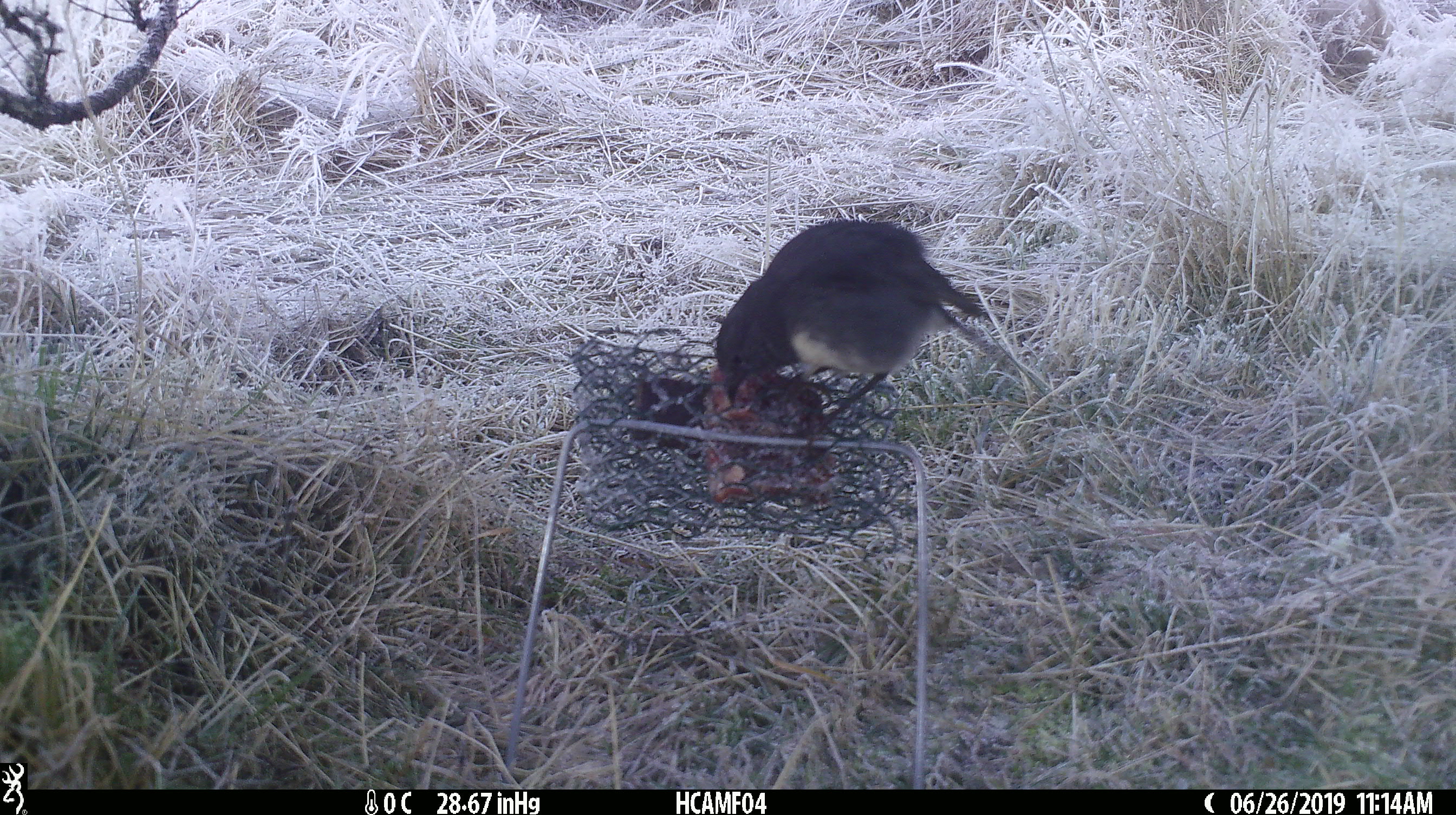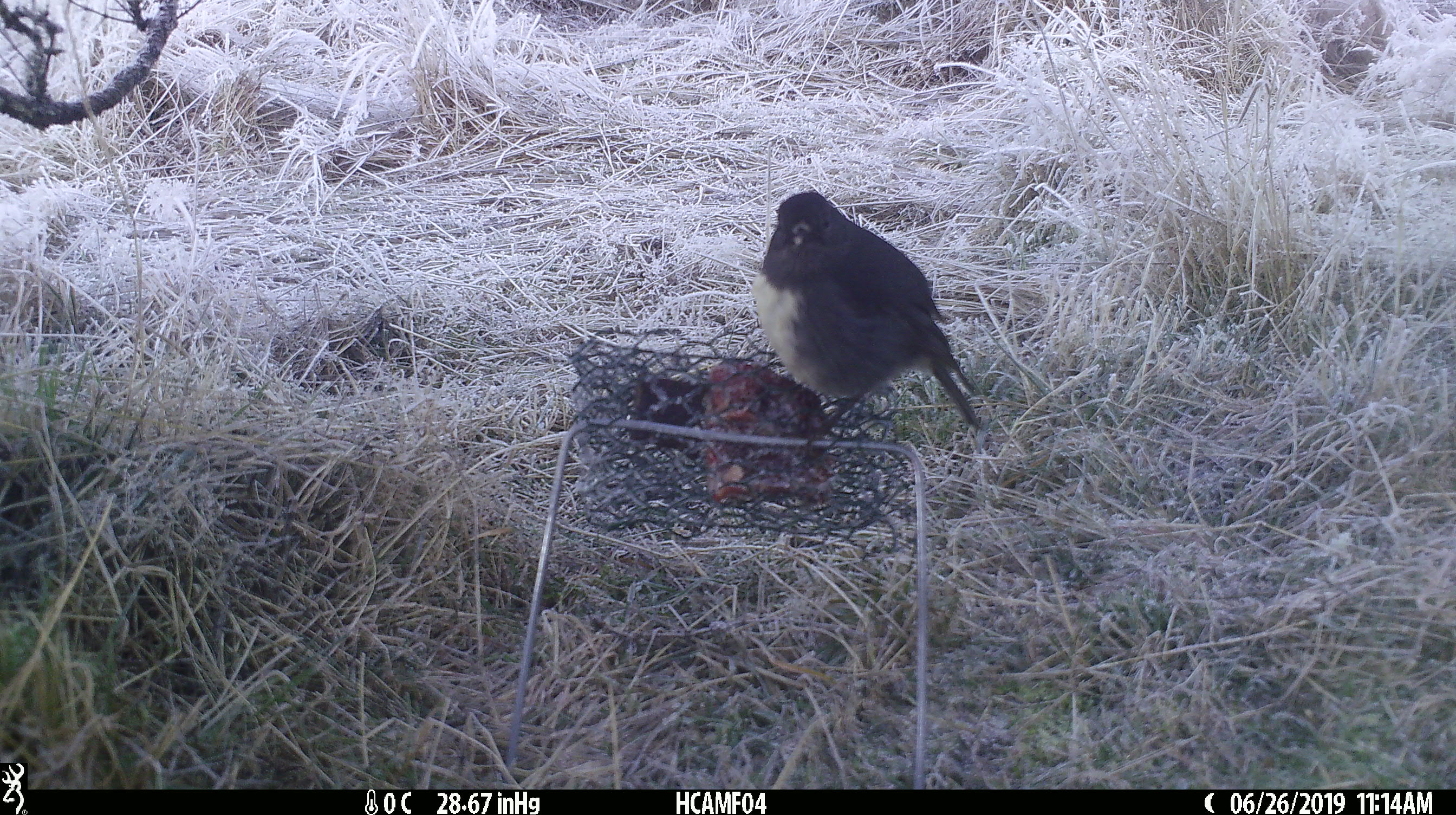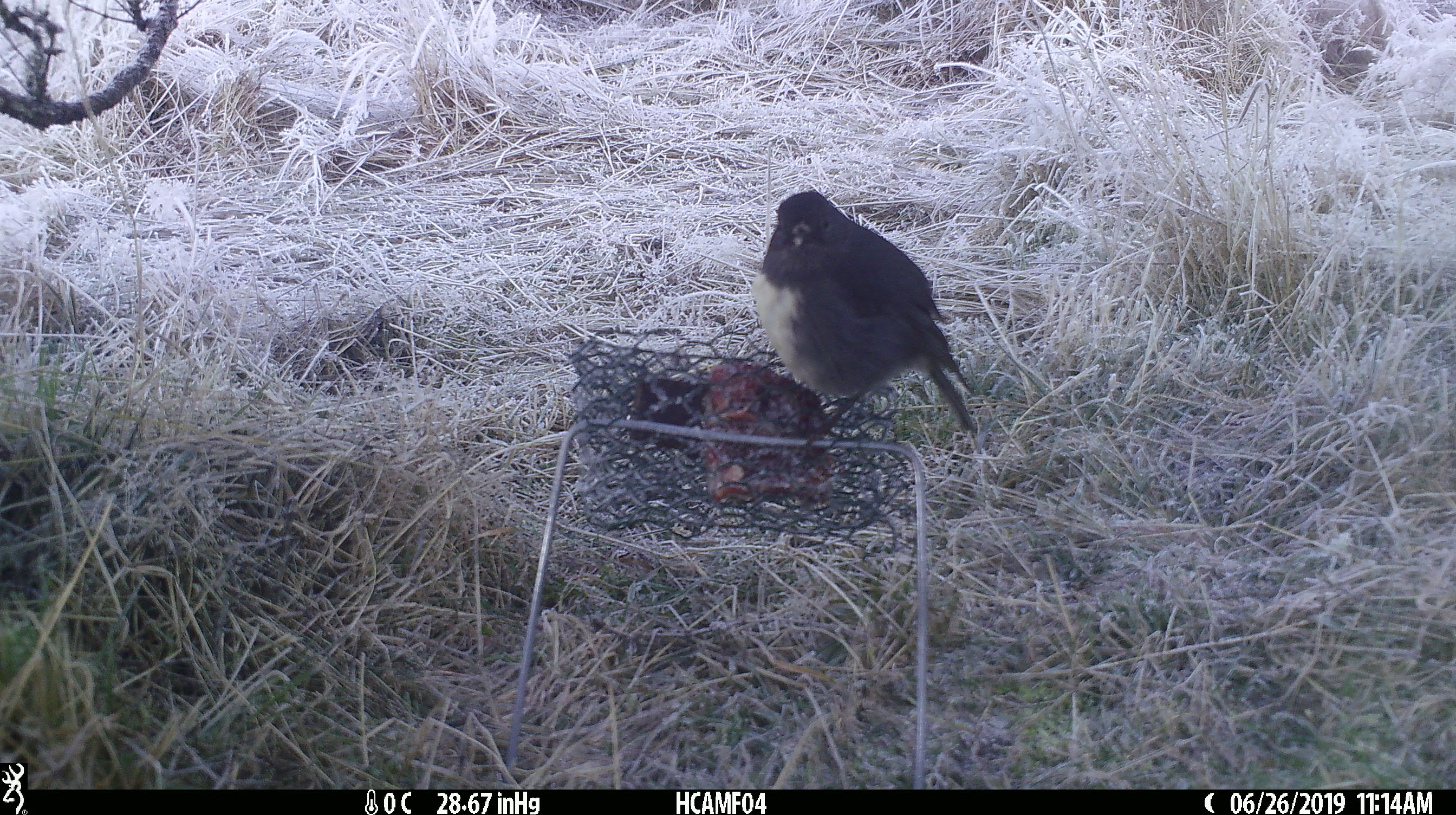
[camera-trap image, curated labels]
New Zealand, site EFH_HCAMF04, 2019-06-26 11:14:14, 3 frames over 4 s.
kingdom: Animalia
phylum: Chordata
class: Aves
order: Passeriformes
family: Petroicidae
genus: Petroica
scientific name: Petroica australis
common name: new zealand robin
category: robin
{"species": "robin (new zealand robin) (Petroica australis)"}